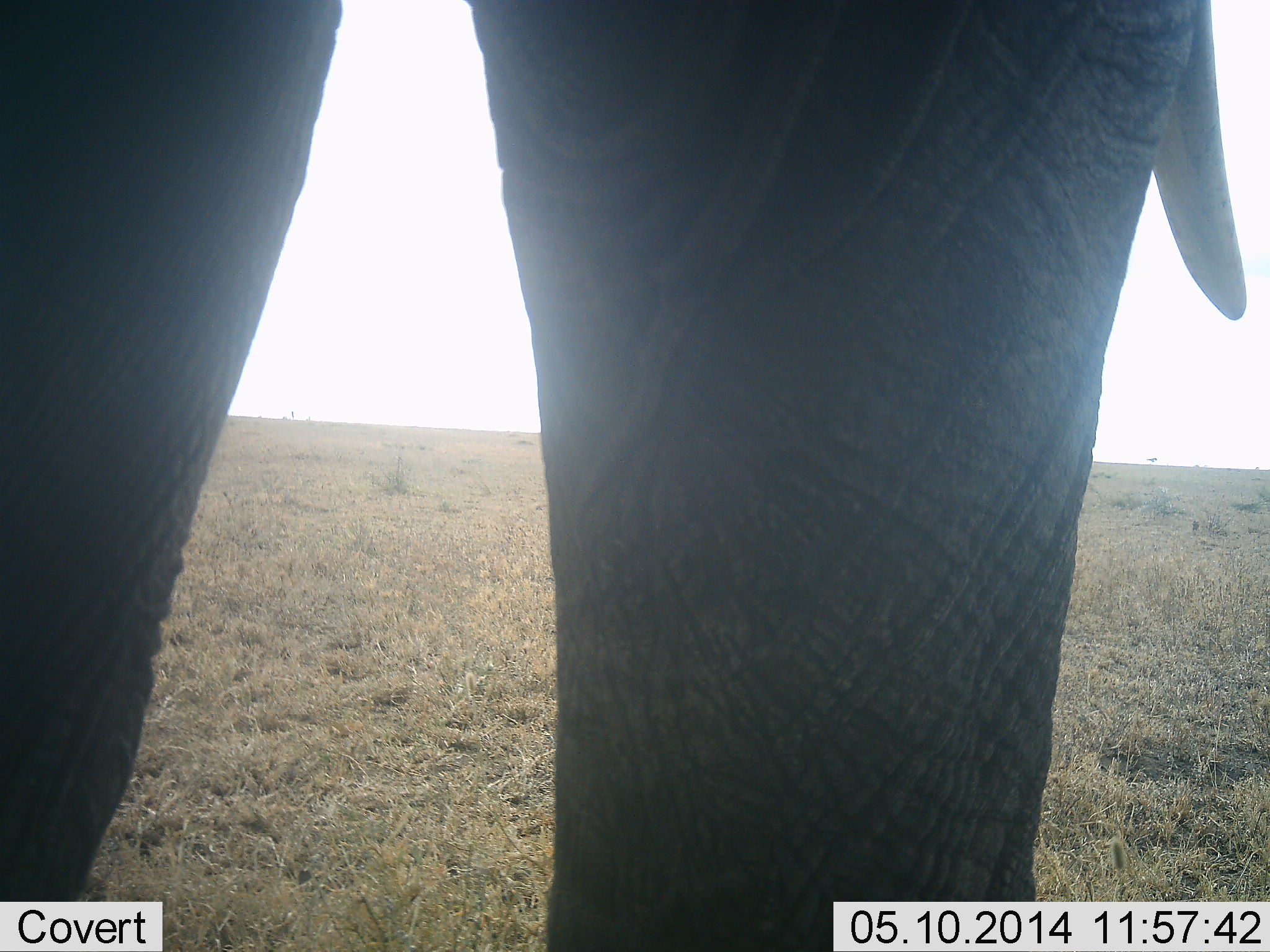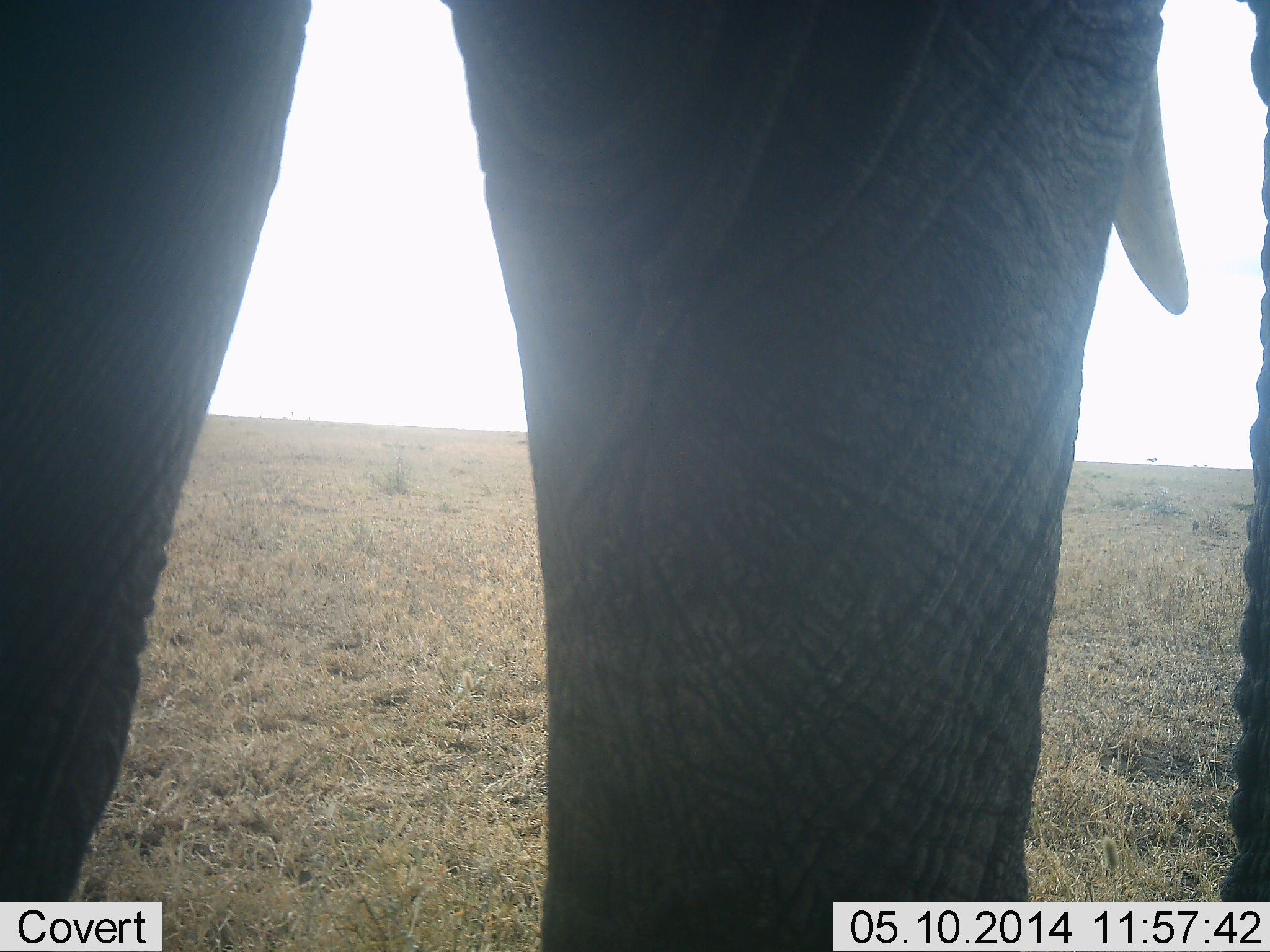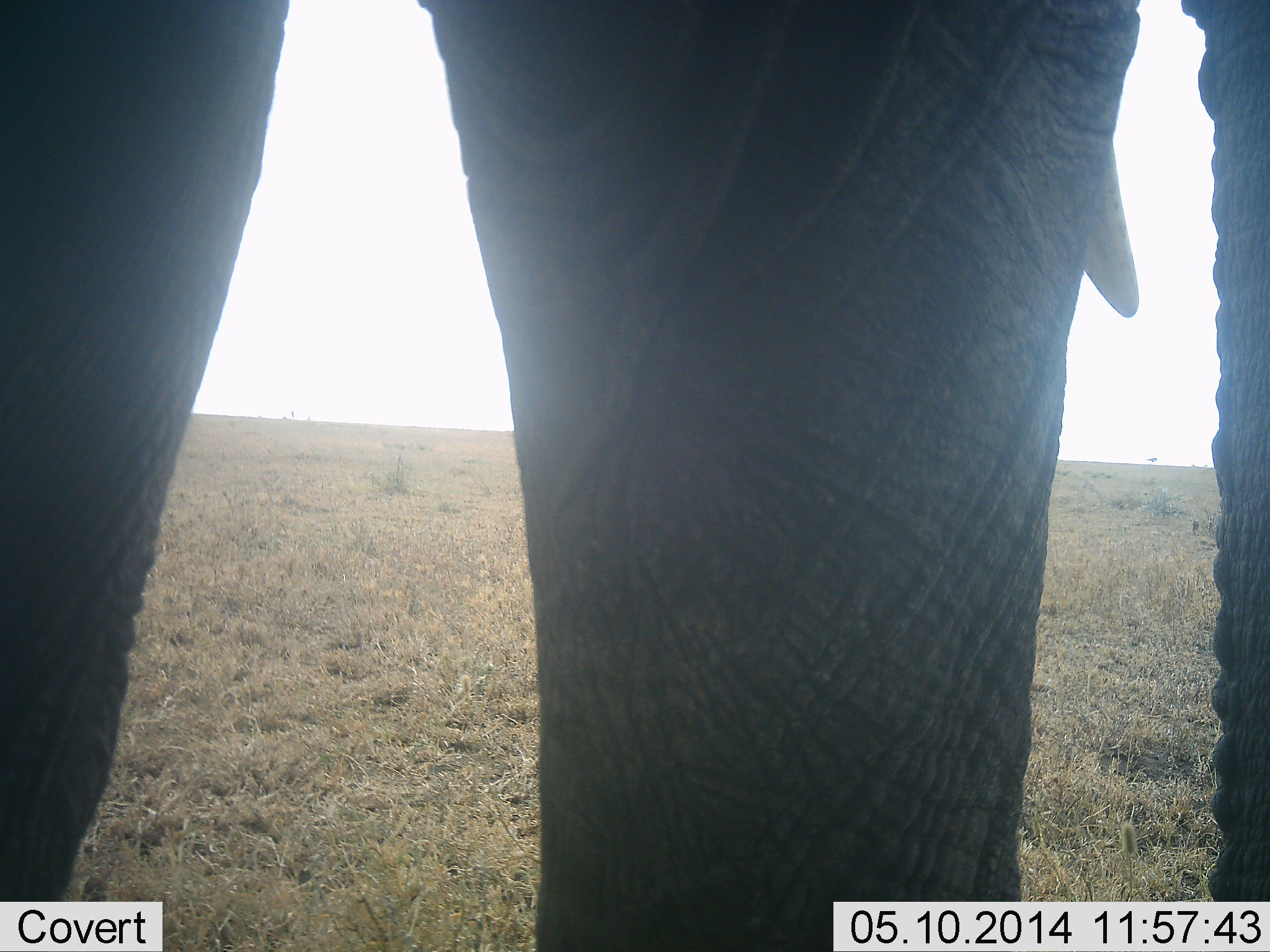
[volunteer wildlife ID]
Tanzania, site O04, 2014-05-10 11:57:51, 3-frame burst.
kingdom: Animalia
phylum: Chordata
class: Mammalia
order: Proboscidea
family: Elephantidae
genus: Loxodonta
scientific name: Loxodonta africana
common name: african bush elephant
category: elephant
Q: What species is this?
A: Elephant (african bush elephant) (Loxodonta africana).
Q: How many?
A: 1.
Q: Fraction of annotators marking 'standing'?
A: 90%.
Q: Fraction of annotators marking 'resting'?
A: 0%.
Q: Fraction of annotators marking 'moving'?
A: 10%.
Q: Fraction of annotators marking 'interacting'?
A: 0%.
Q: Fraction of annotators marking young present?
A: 0%.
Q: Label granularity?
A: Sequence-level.